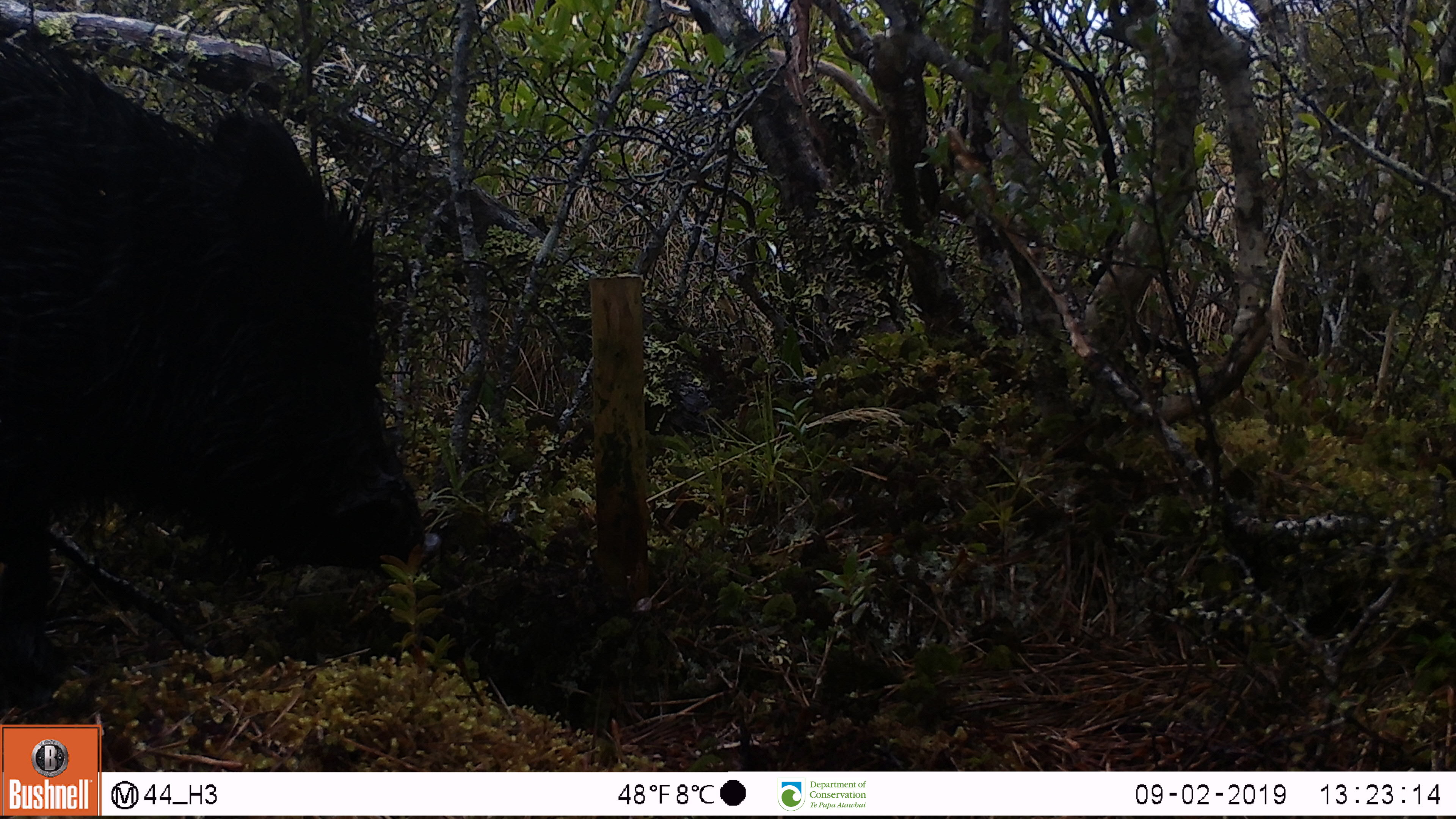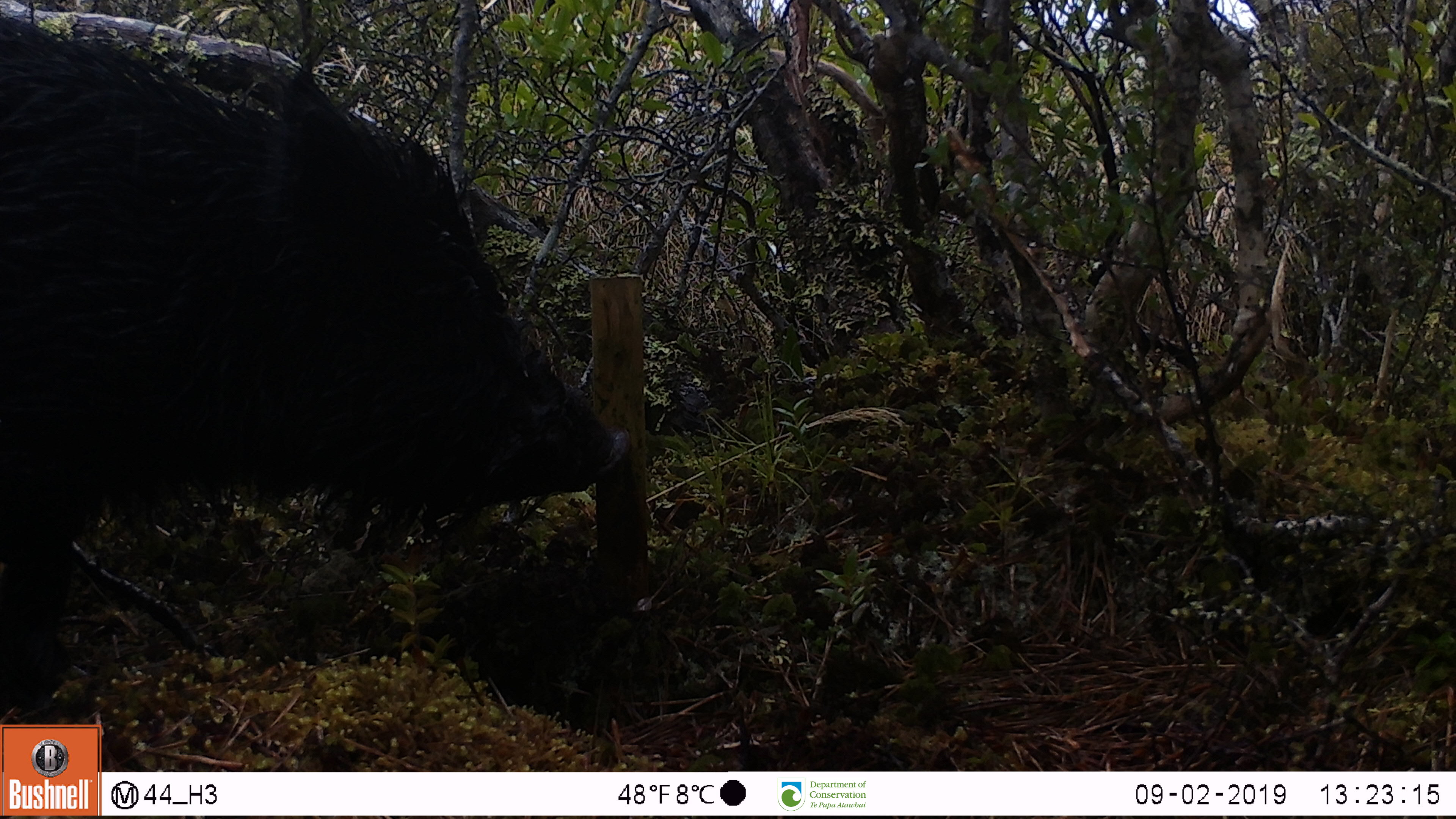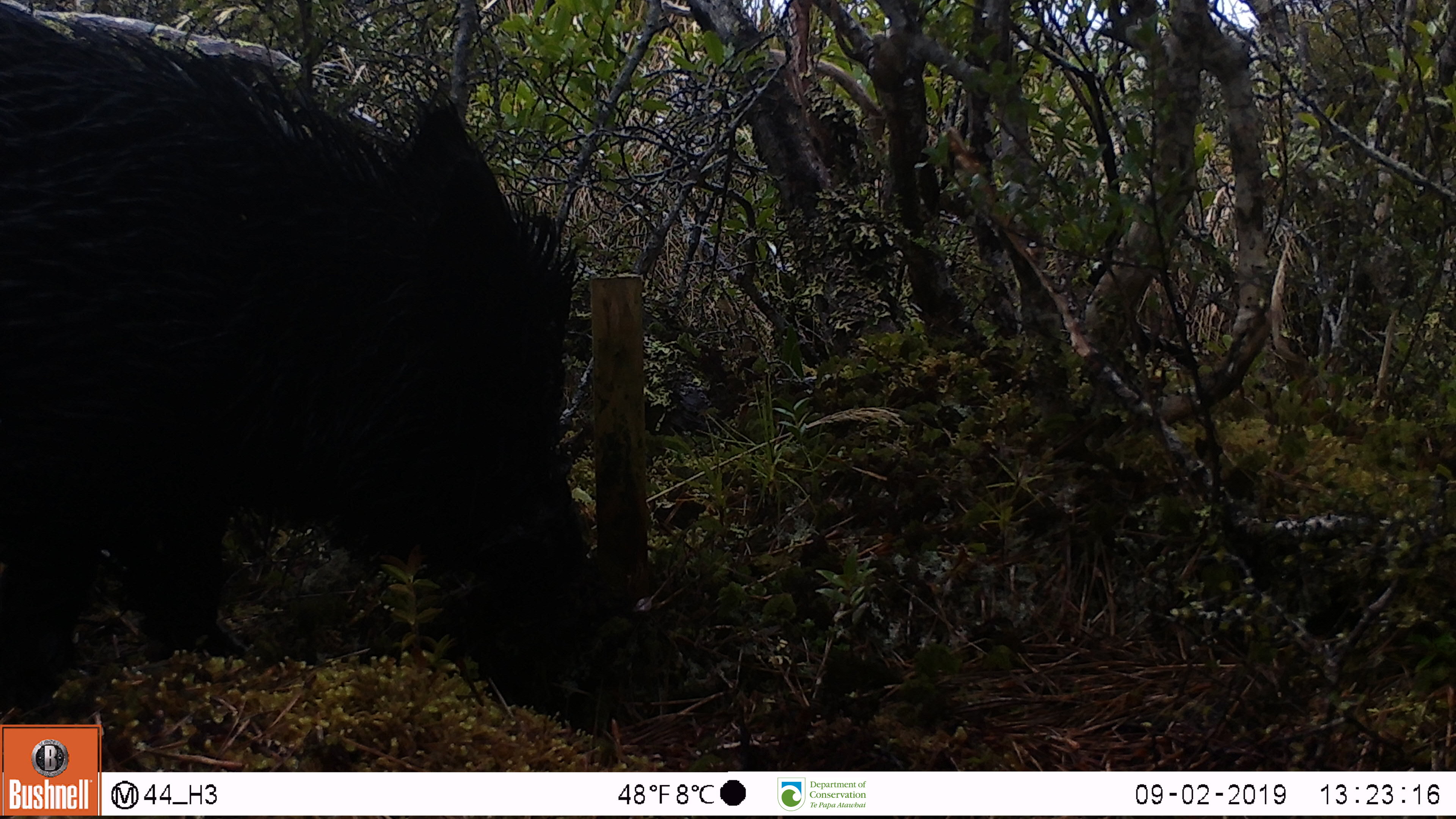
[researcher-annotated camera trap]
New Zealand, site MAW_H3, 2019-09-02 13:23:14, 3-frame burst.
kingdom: Animalia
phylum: Chordata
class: Mammalia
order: Artiodactyla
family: Suidae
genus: Sus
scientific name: Sus scrofa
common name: pig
Pig (Sus scrofa).